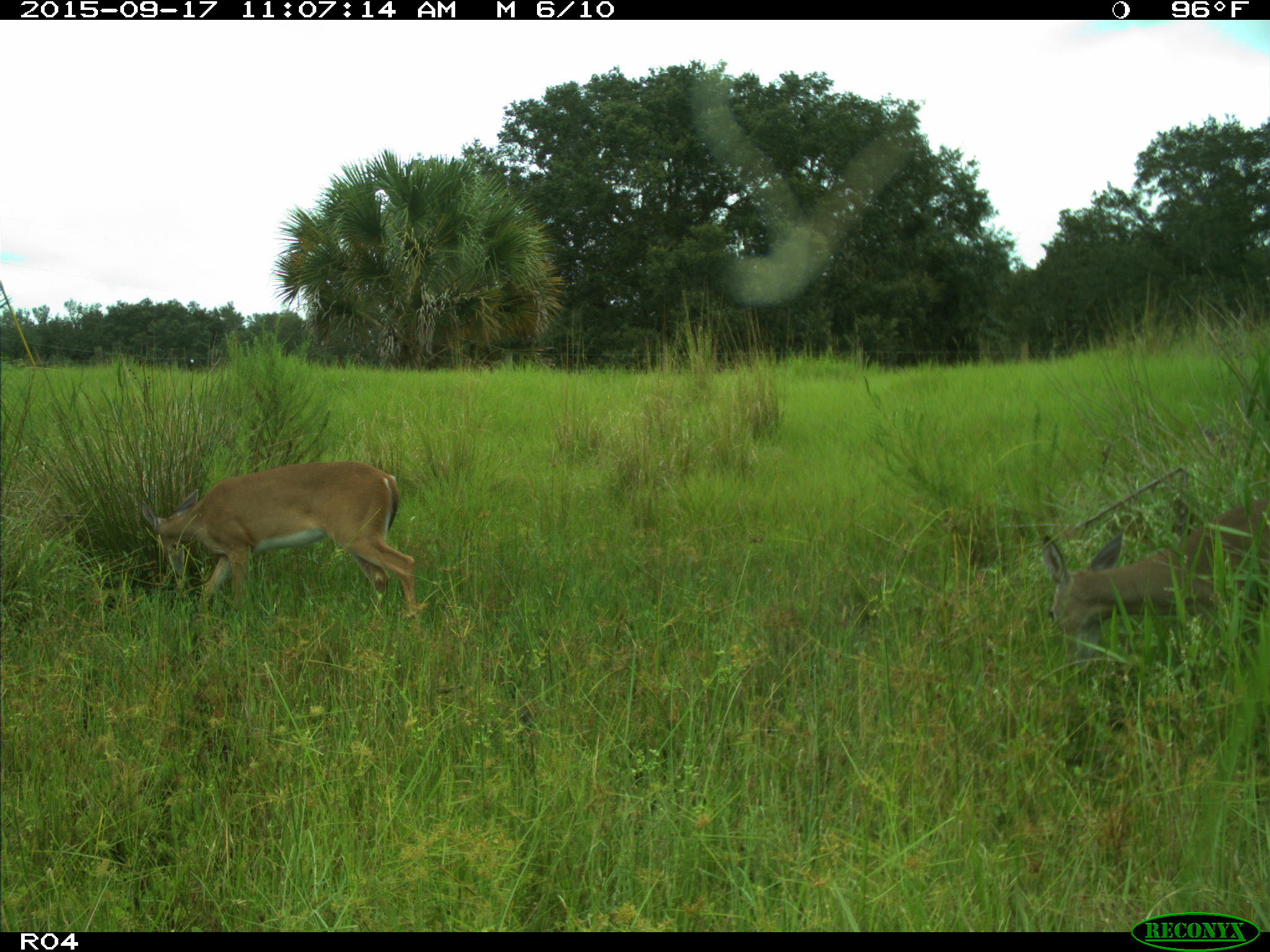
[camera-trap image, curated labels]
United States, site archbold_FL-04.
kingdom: Animalia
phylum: Chordata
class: Mammalia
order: Artiodactyla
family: Cervidae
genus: Odocoileus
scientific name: Odocoileus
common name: deer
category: unidentified deer